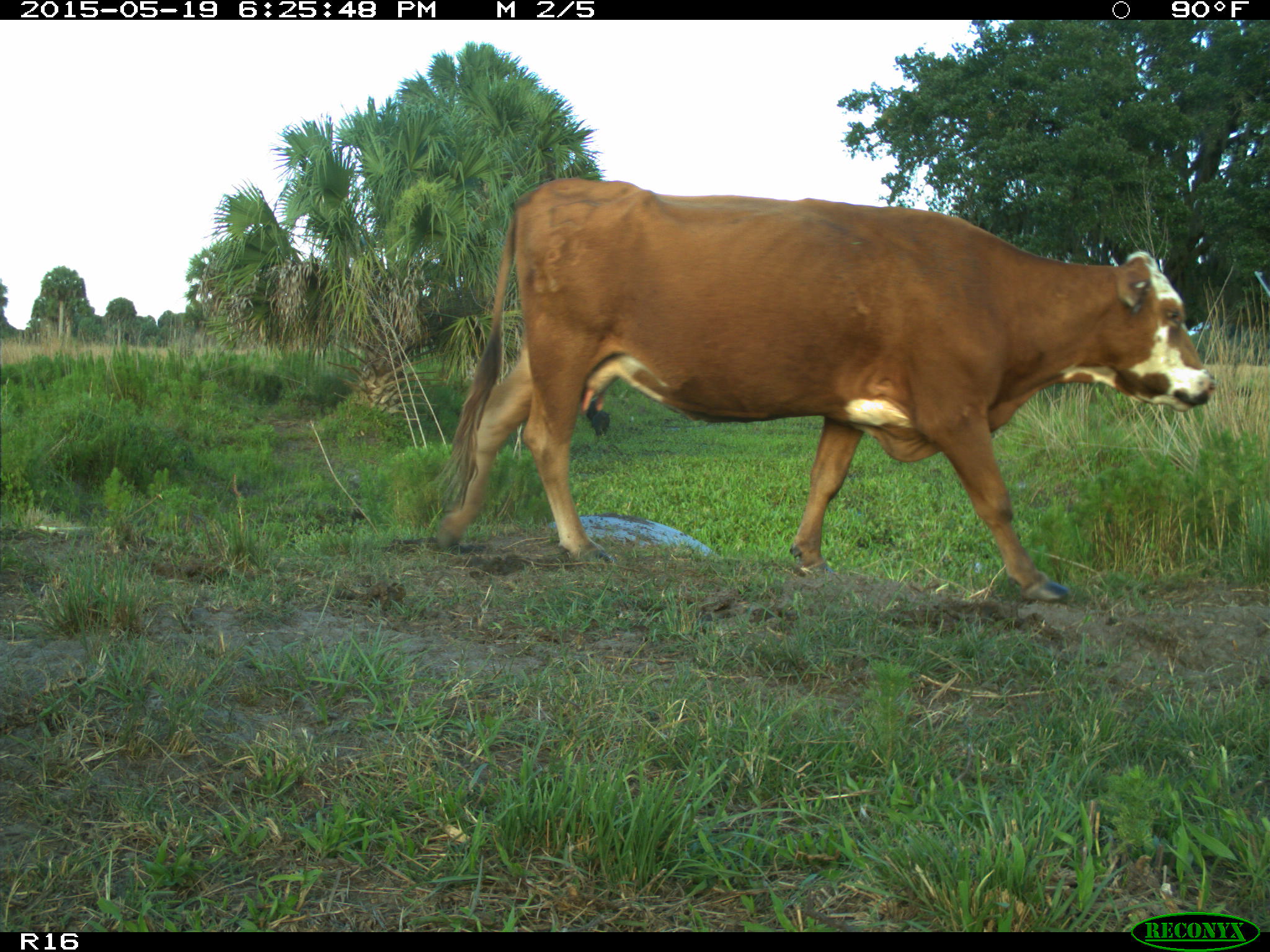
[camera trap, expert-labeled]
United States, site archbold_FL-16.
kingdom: Animalia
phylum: Chordata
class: Mammalia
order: Artiodactyla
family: Bovidae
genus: Bos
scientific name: Bos taurus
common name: domestic cow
Bos taurus (domestic cow).